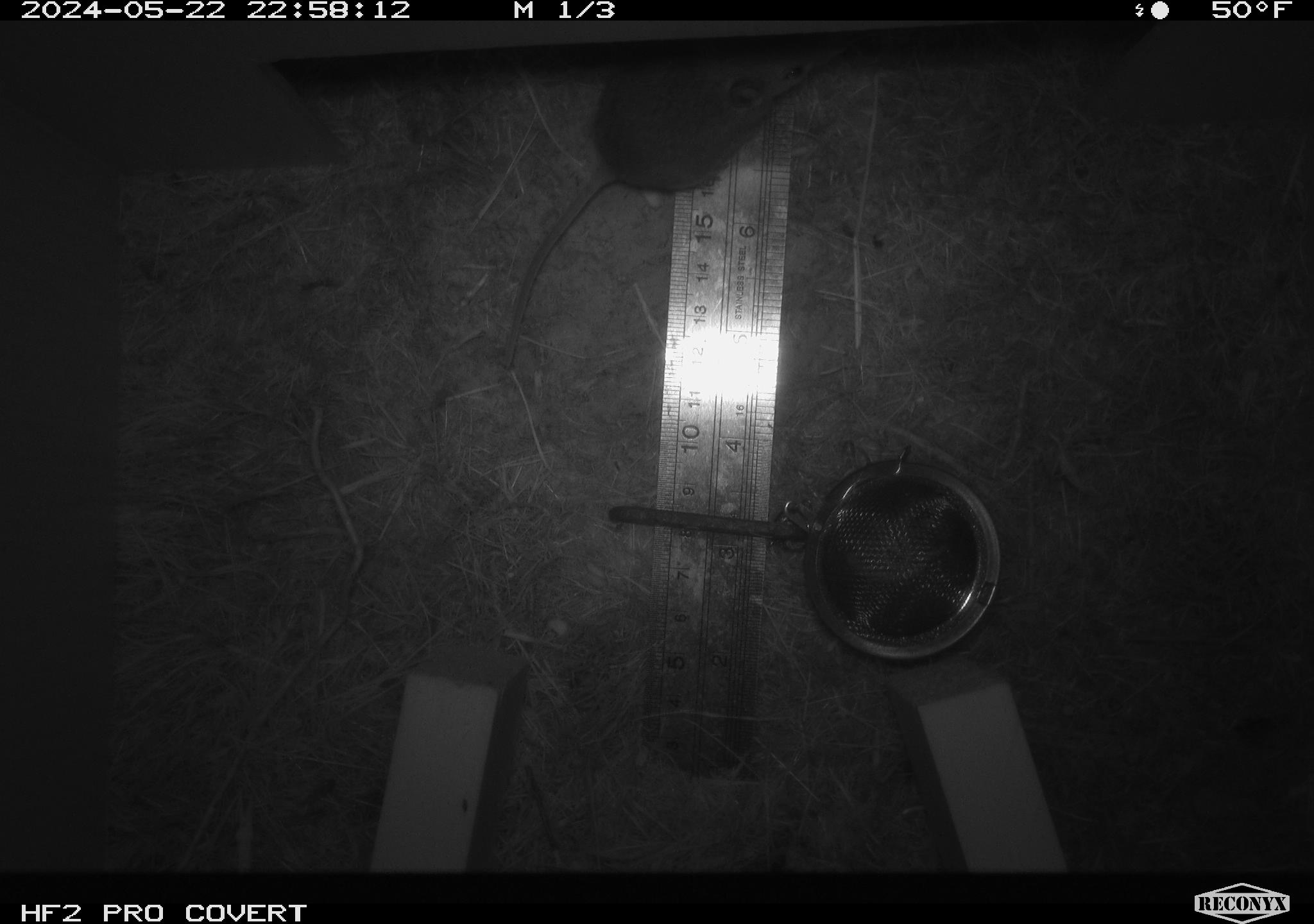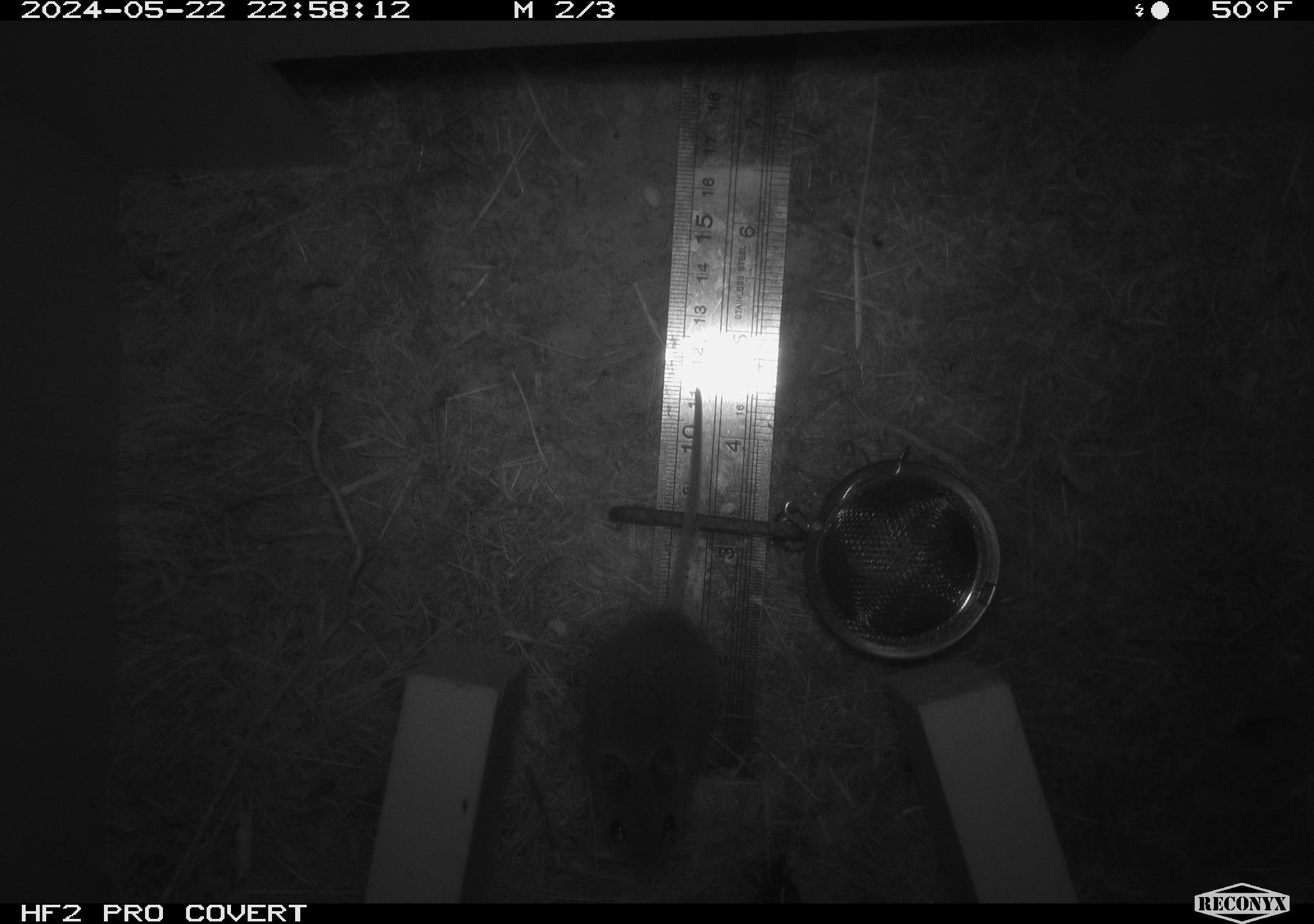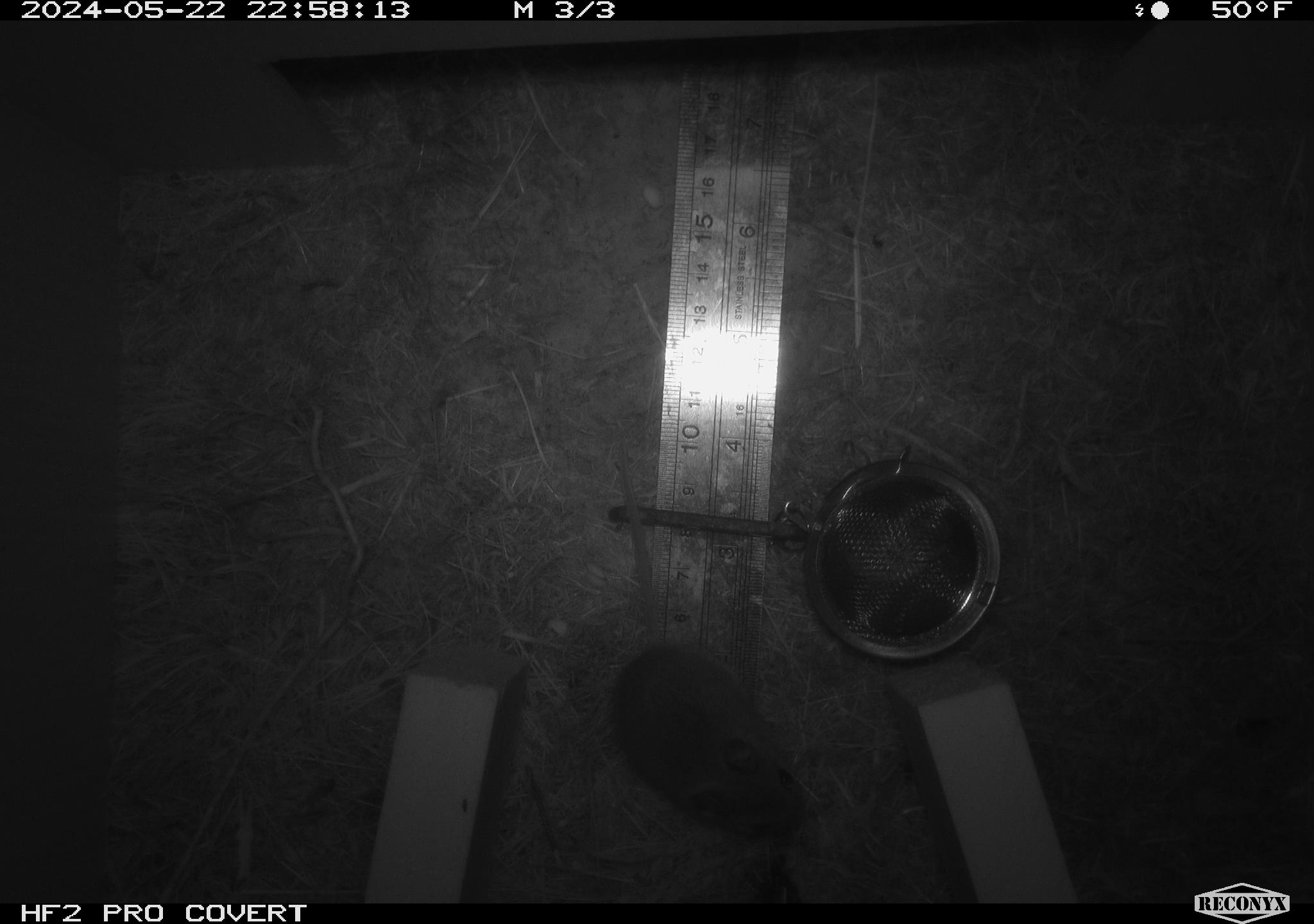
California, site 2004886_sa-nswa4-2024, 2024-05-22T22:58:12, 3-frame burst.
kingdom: Animalia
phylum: Chordata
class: Mammalia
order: Rodentia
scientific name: Rodentia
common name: rodent